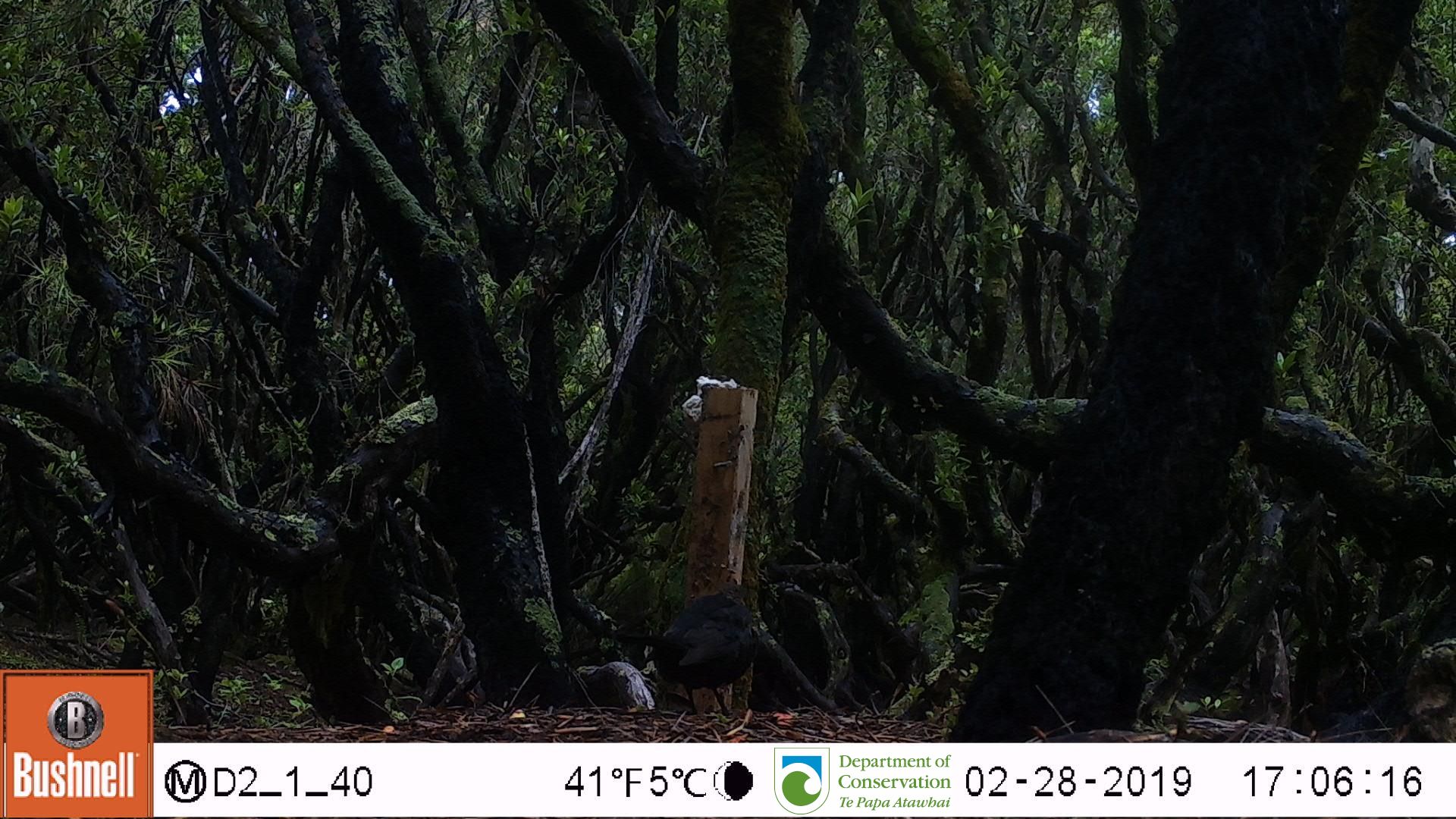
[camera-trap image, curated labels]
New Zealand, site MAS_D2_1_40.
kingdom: Animalia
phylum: Chordata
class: Aves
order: Passeriformes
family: Turdidae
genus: Turdus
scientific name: Turdus merula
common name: eurasian blackbird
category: blackbird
Blackbird (eurasian blackbird) (Turdus merula).